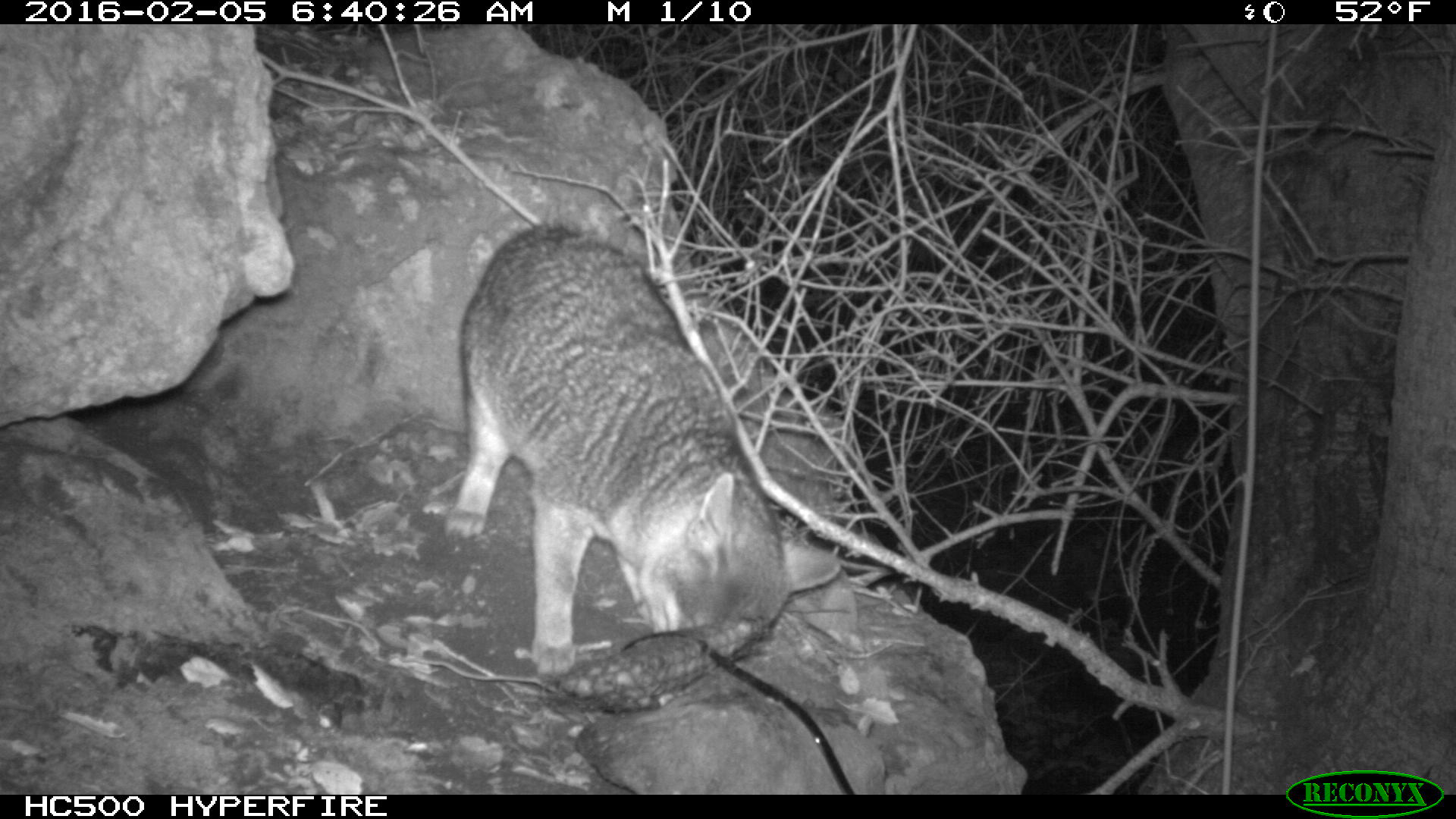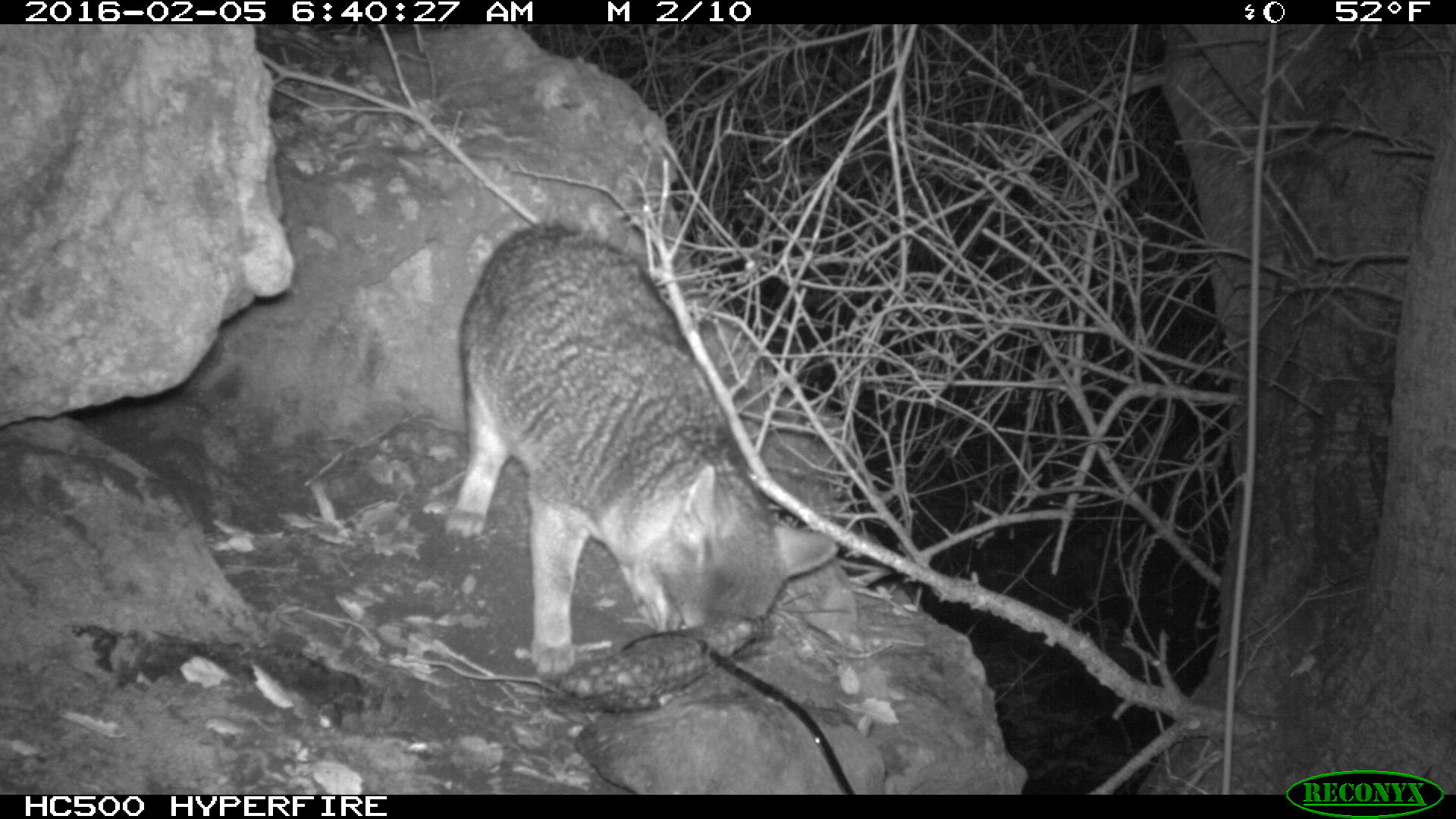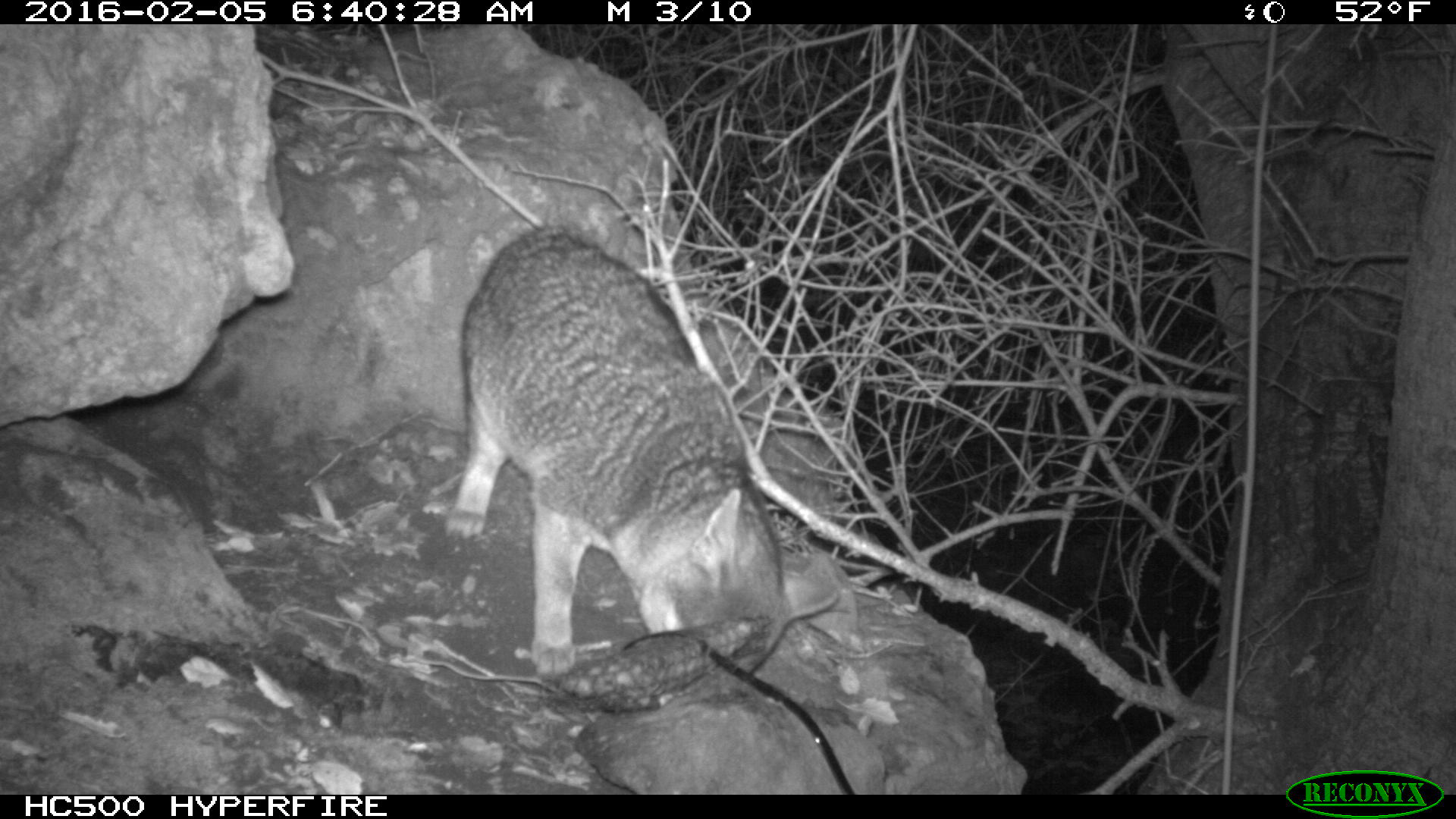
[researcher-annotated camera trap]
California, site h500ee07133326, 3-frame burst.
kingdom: Animalia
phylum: Chordata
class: Mammalia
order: Carnivora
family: Canidae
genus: Urocyon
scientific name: Urocyon littoralis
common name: island fox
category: fox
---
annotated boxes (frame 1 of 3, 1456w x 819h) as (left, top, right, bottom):
fox: (445, 226, 838, 673)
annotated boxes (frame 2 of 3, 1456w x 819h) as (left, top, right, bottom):
fox: (444, 222, 843, 675)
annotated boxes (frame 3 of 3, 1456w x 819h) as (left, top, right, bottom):
fox: (444, 228, 840, 690)